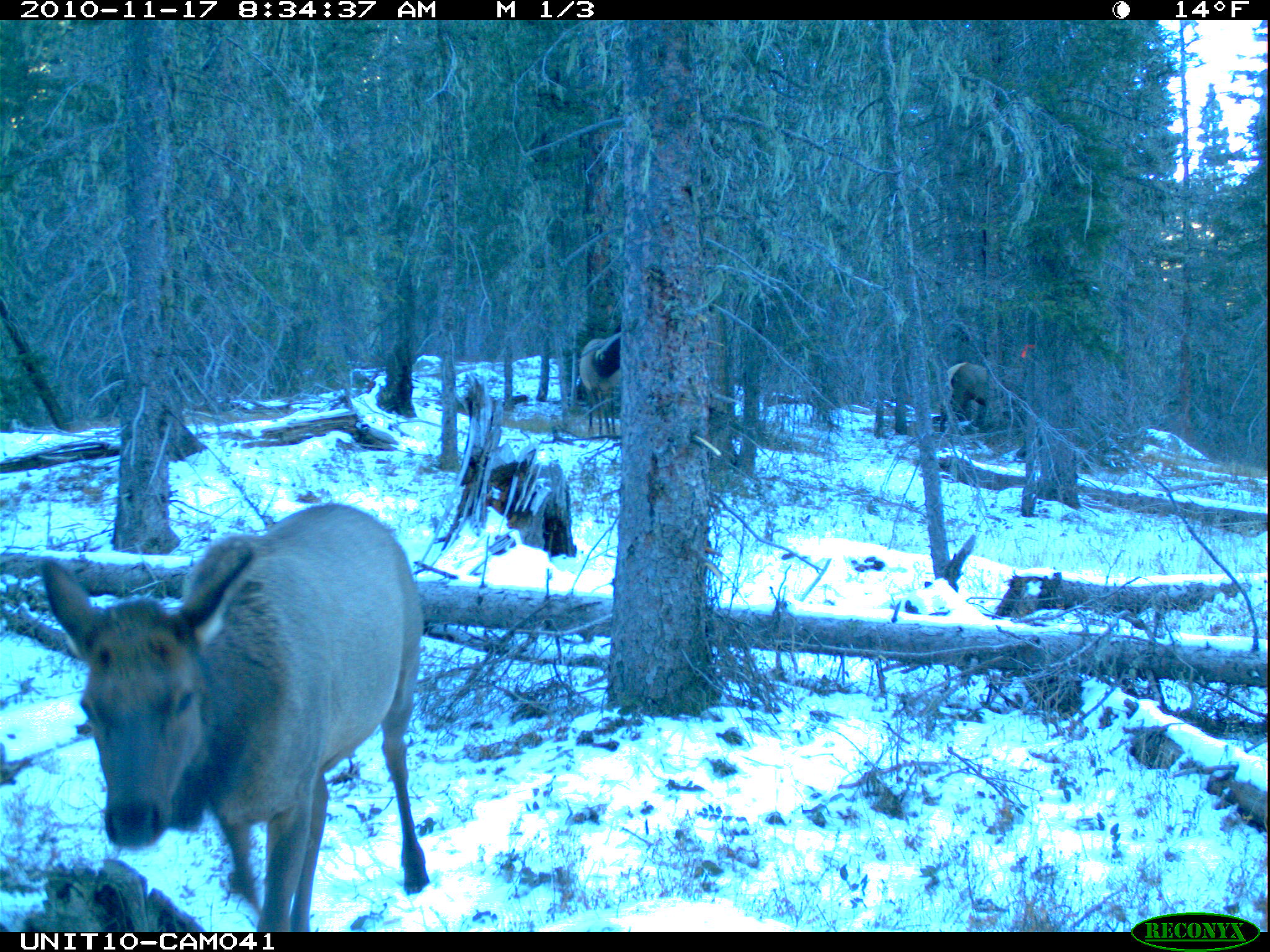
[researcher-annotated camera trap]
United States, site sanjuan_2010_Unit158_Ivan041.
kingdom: Animalia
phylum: Chordata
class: Mammalia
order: Artiodactyla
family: Cervidae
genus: Cervus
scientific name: Cervus elaphus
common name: red deer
Cervus elaphus (red deer).